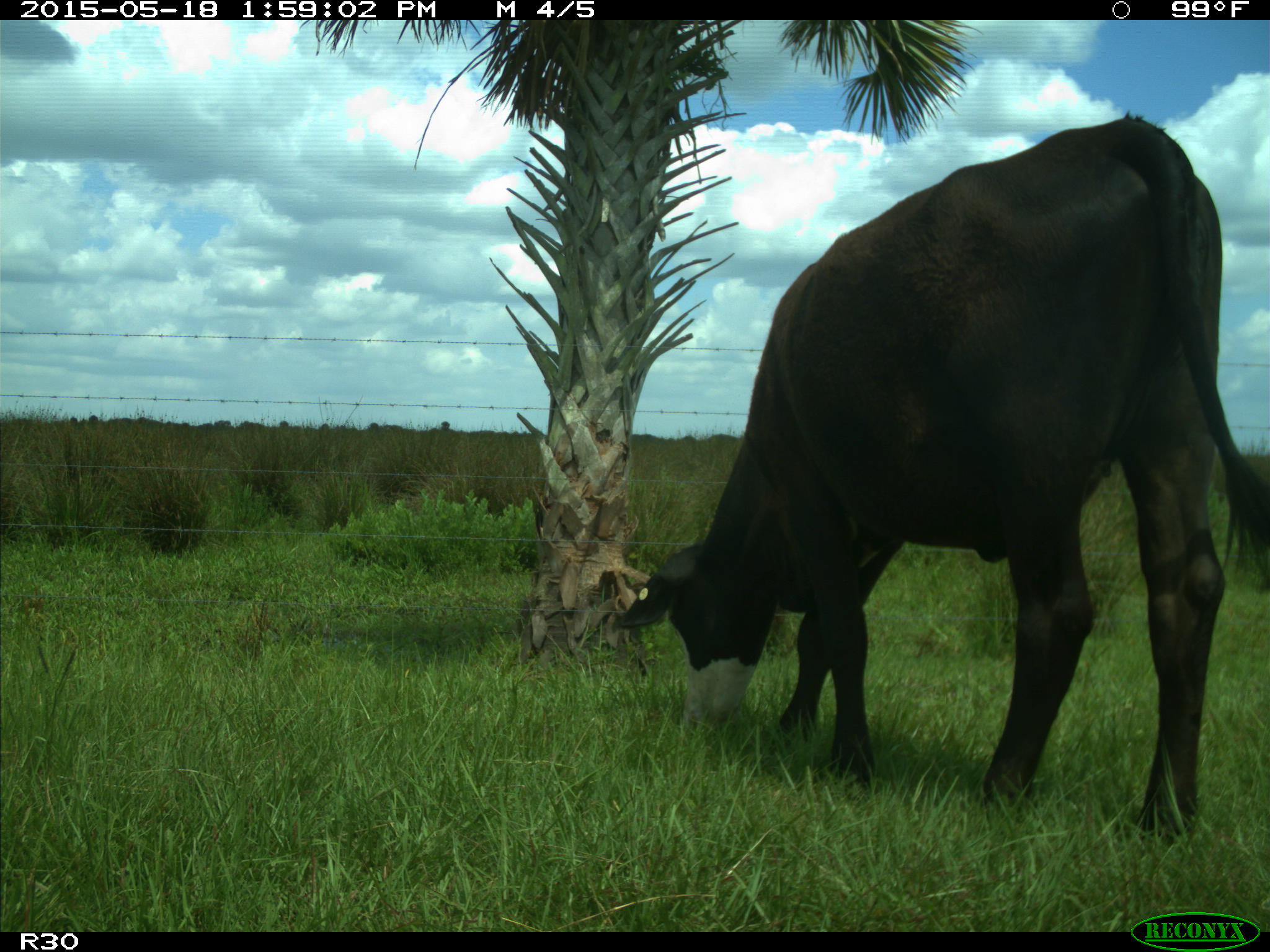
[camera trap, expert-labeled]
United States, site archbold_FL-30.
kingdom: Animalia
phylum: Chordata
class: Mammalia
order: Artiodactyla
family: Bovidae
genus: Bos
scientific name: Bos taurus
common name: domestic cow